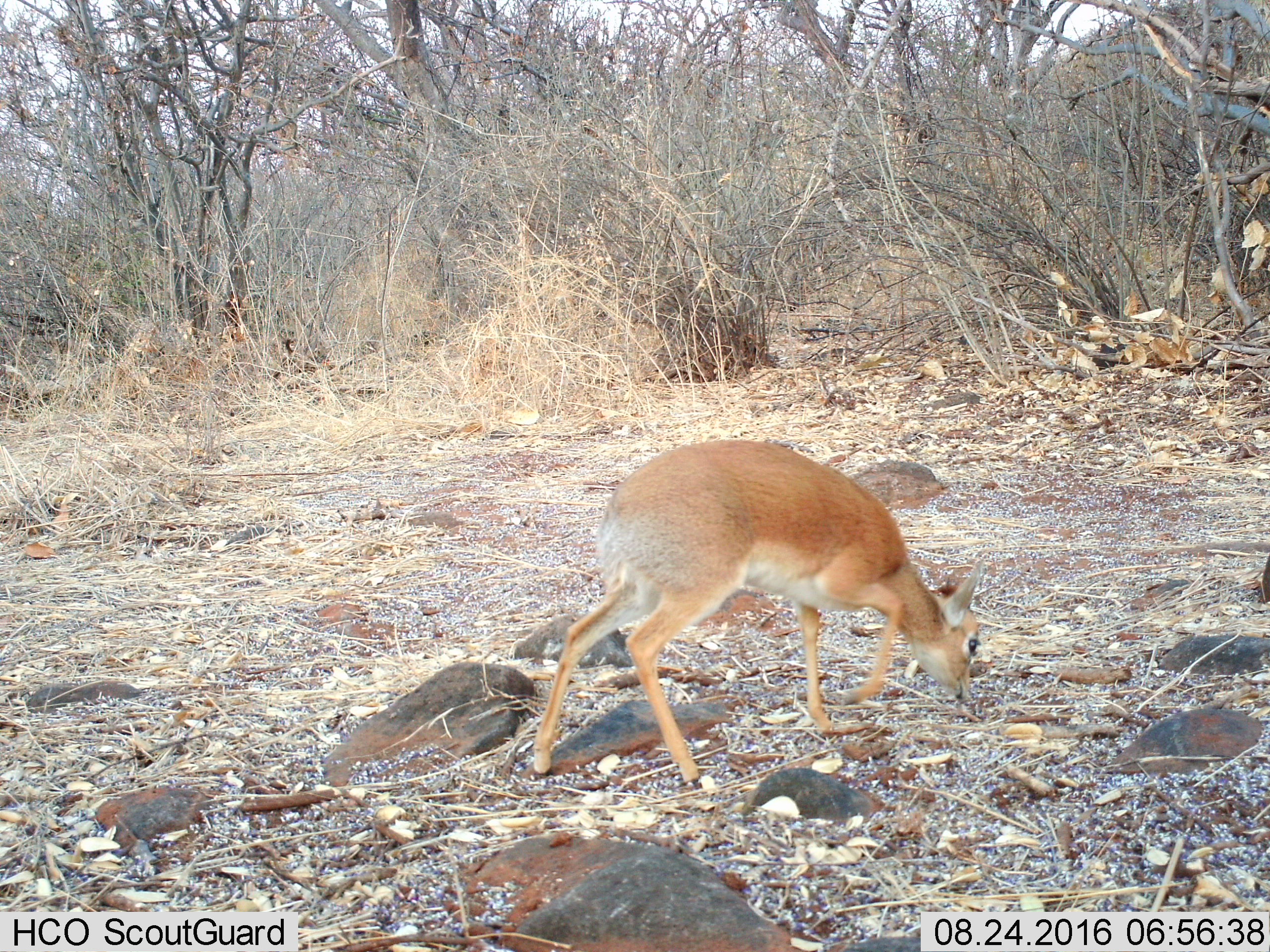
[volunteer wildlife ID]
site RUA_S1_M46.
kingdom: Animalia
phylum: Chordata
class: Mammalia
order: Artiodactyla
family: Bovidae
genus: Madoqua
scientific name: Madoqua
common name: dik-dik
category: dikdik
Dikdik (dik-dik) (Madoqua), count 1. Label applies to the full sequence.